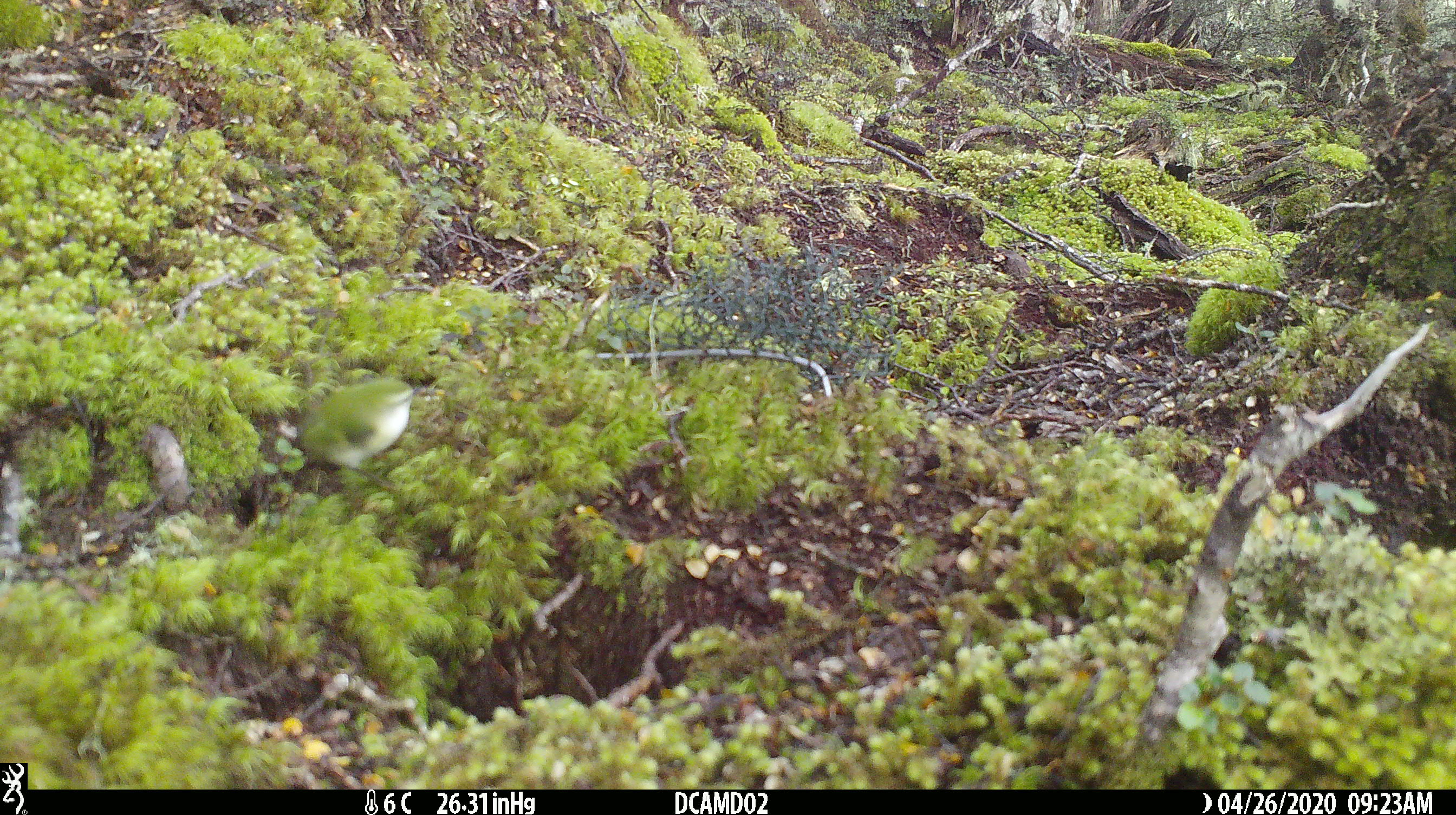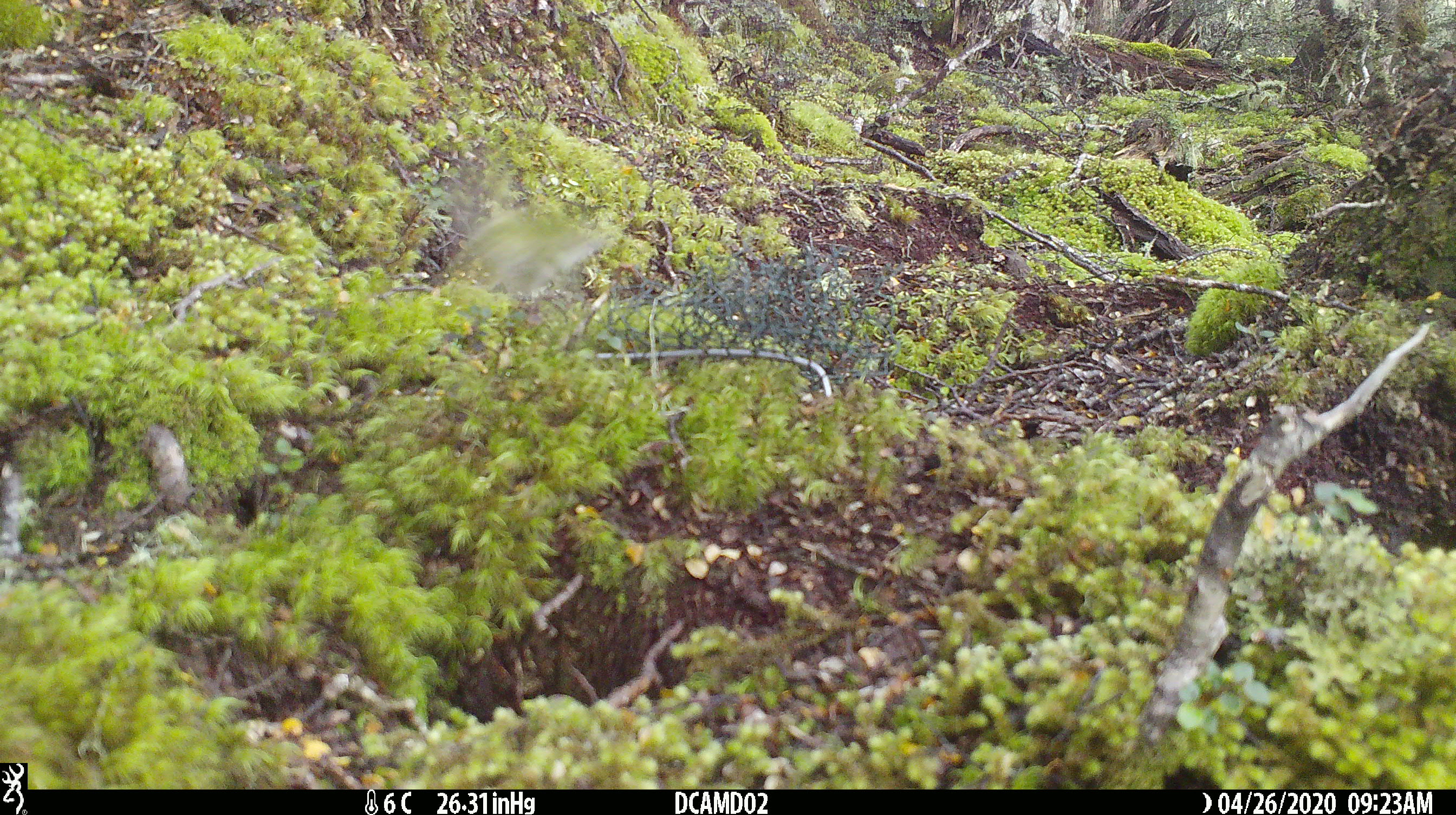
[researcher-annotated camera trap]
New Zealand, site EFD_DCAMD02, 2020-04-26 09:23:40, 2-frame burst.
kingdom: Animalia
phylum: Chordata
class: Aves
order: Passeriformes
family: Acanthisittidae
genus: Acanthisitta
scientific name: Acanthisitta chloris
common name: rifleman